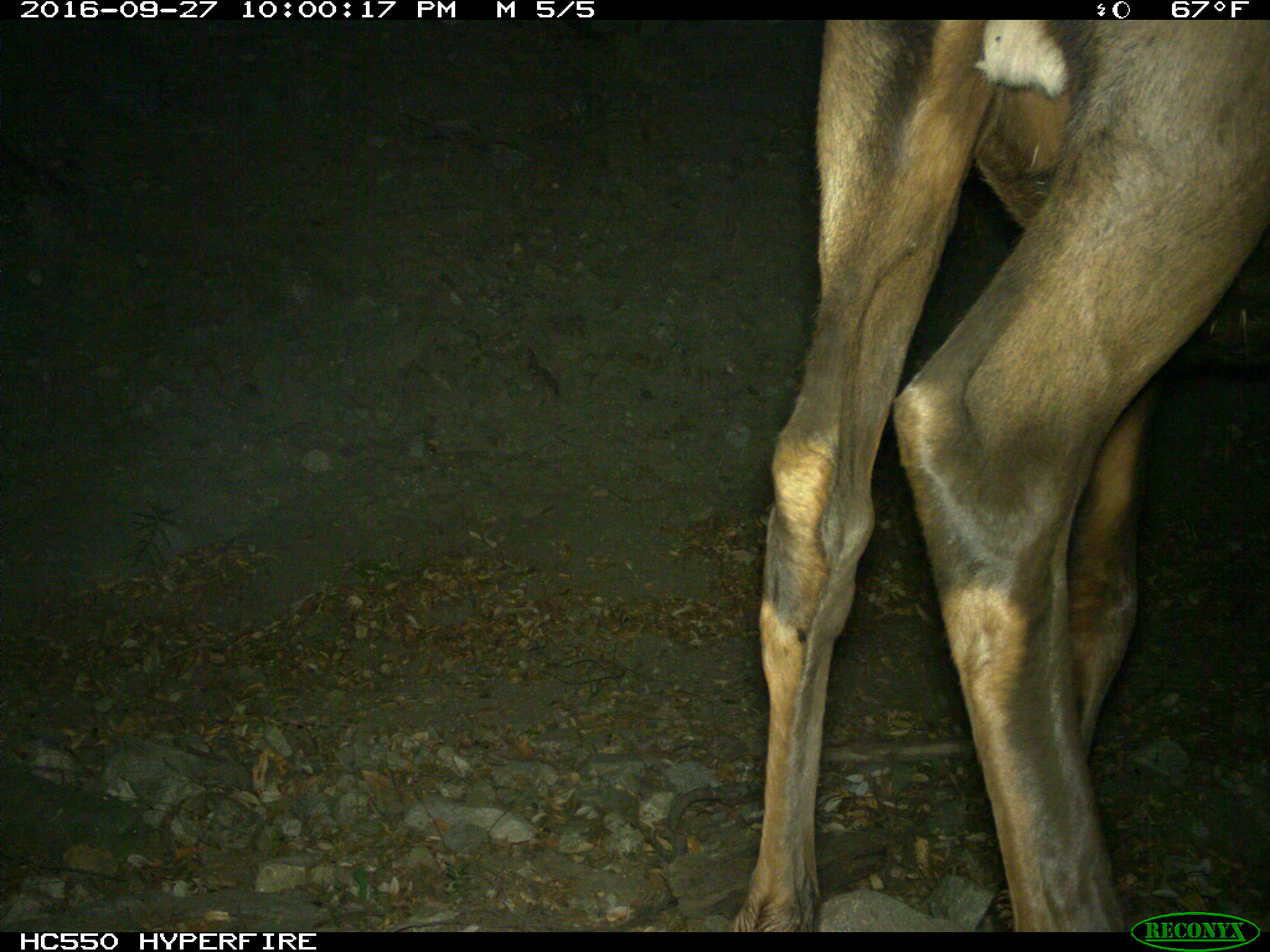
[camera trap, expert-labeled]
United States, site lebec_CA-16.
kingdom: Animalia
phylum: Chordata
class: Mammalia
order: Artiodactyla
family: Cervidae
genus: Cervus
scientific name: Cervus canadensis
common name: elk